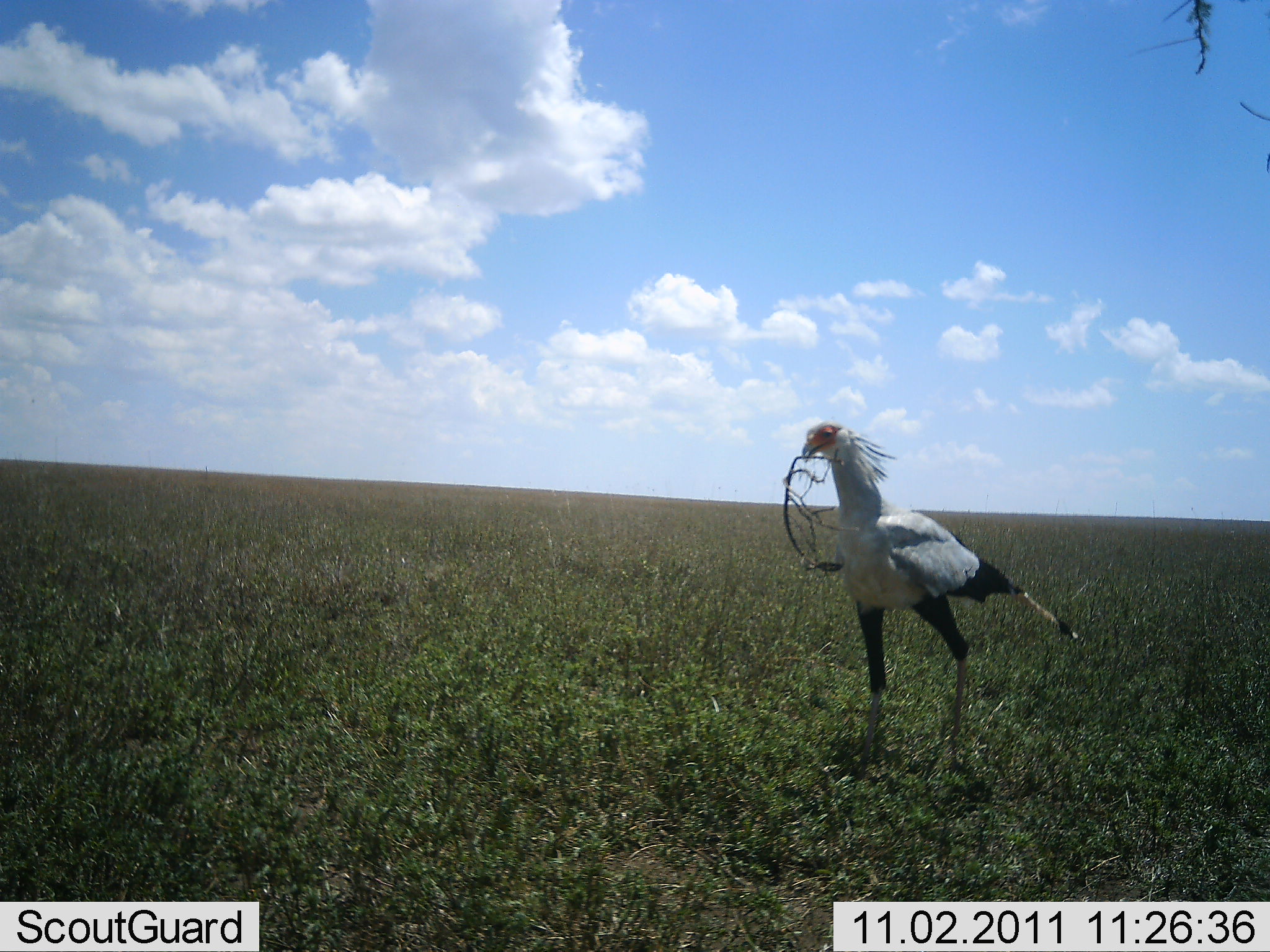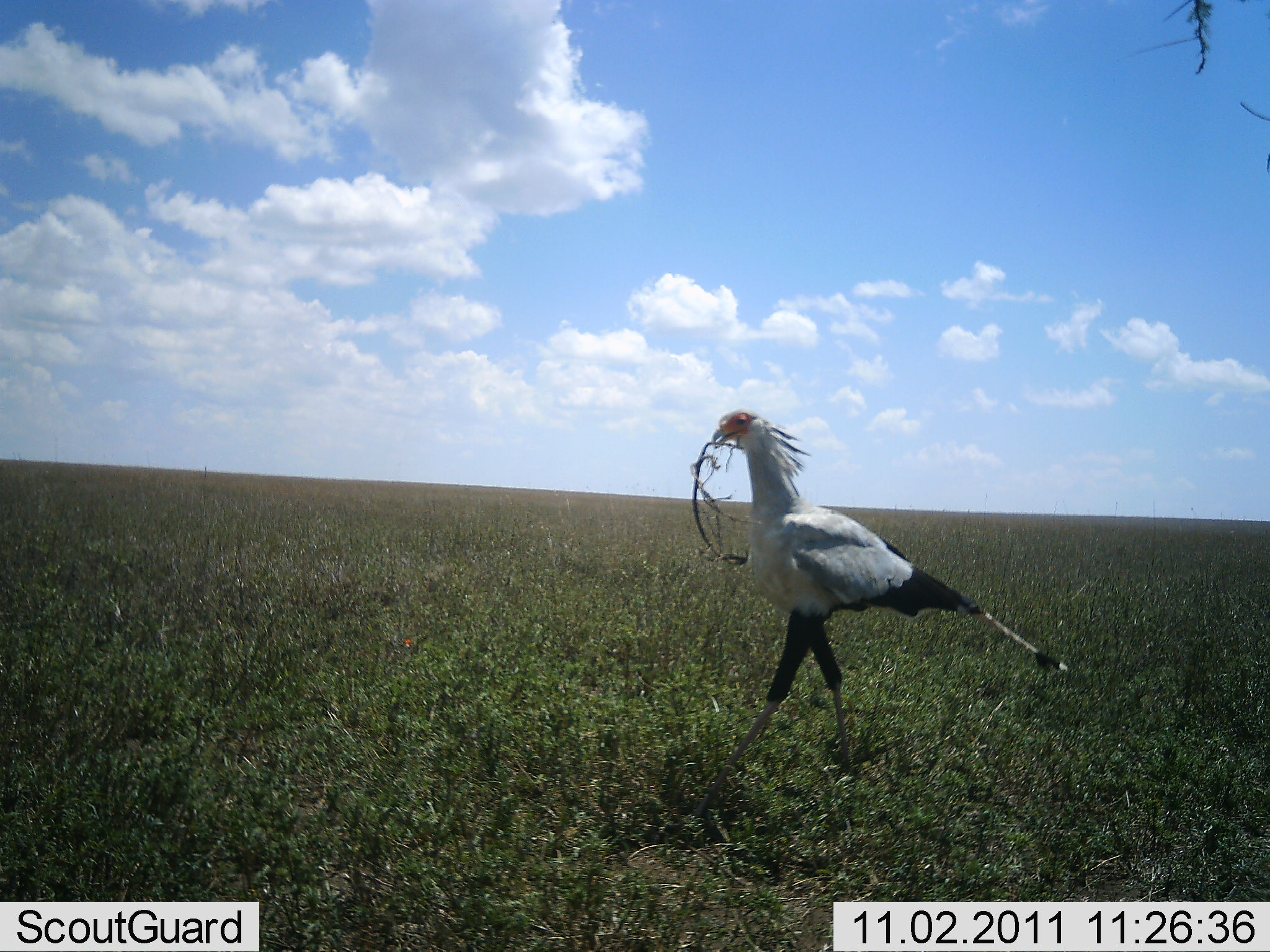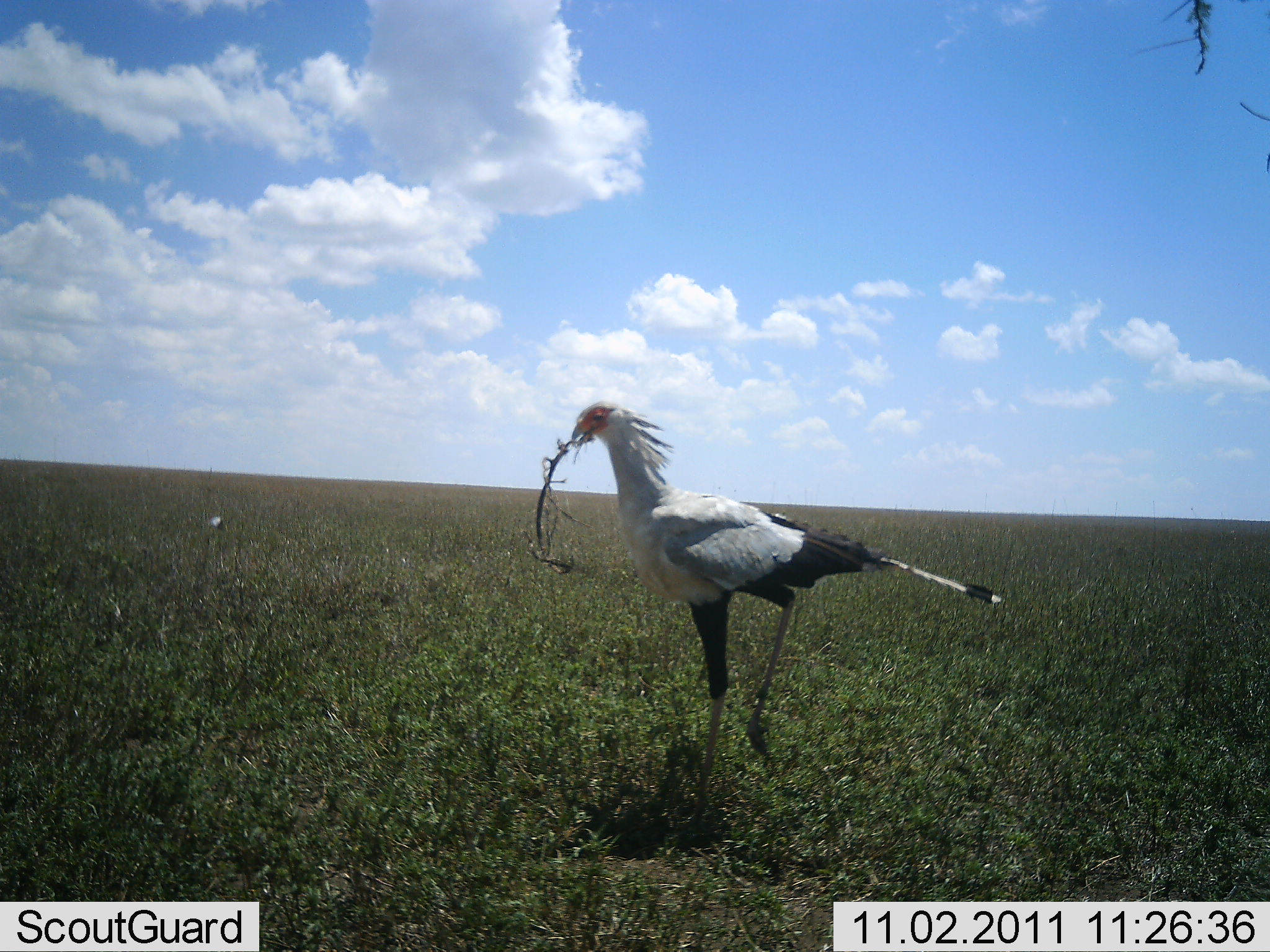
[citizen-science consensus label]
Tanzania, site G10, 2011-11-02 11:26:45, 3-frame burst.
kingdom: Animalia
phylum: Chordata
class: Aves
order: Accipitriformes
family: Sagittariidae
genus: Sagittarius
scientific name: Sagittarius serpentarius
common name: secretary bird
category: secretarybird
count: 1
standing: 9%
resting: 0%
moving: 73%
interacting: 0%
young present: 0%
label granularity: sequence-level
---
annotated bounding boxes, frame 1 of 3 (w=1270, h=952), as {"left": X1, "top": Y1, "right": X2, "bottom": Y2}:
animal: {"left": 801, "top": 420, "right": 1079, "bottom": 774}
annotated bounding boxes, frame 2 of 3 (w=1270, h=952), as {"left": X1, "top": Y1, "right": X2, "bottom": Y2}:
animal: {"left": 691, "top": 409, "right": 1070, "bottom": 820}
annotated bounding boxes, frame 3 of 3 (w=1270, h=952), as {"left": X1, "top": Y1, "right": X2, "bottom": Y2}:
animal: {"left": 570, "top": 400, "right": 1003, "bottom": 828}